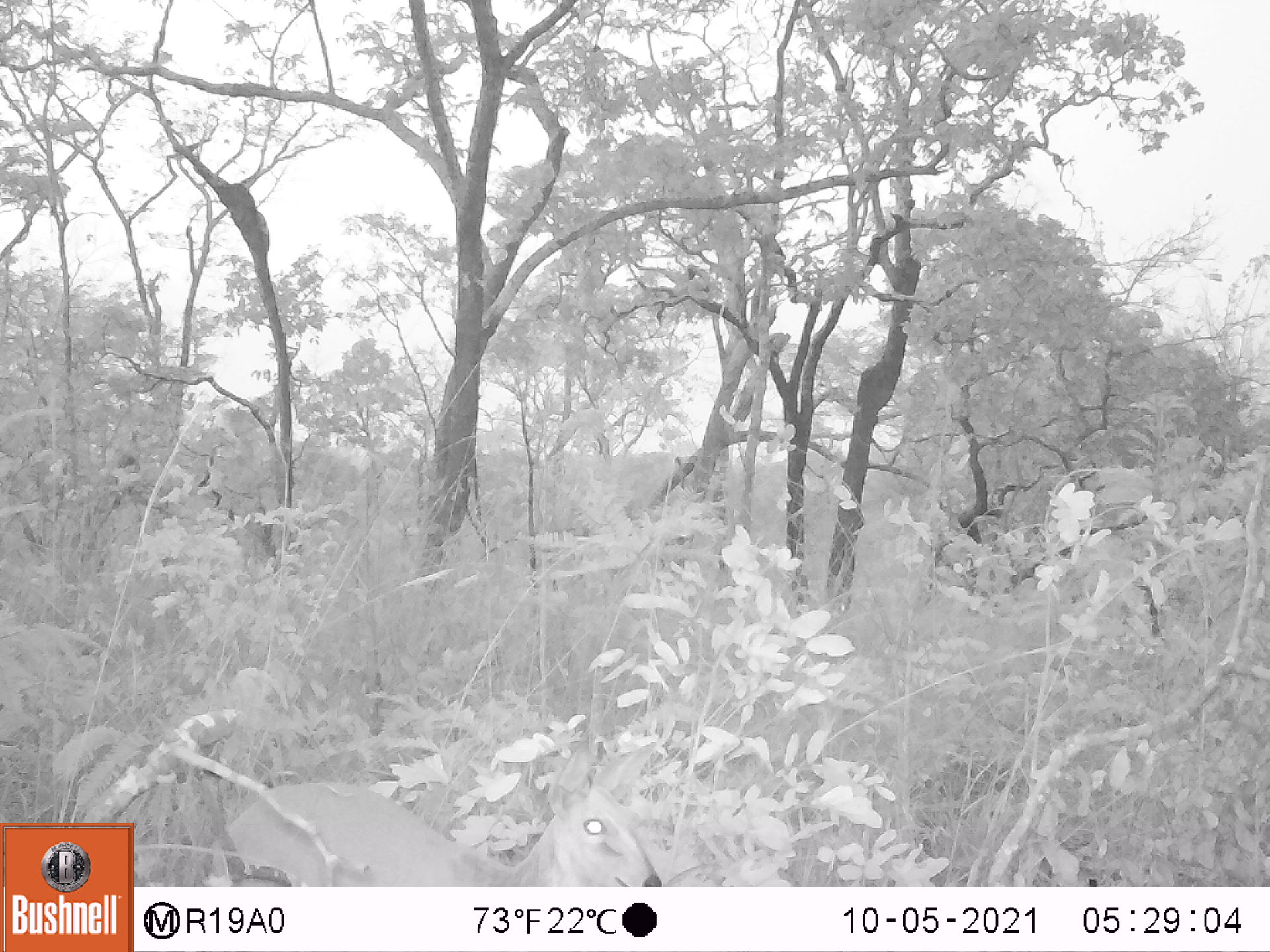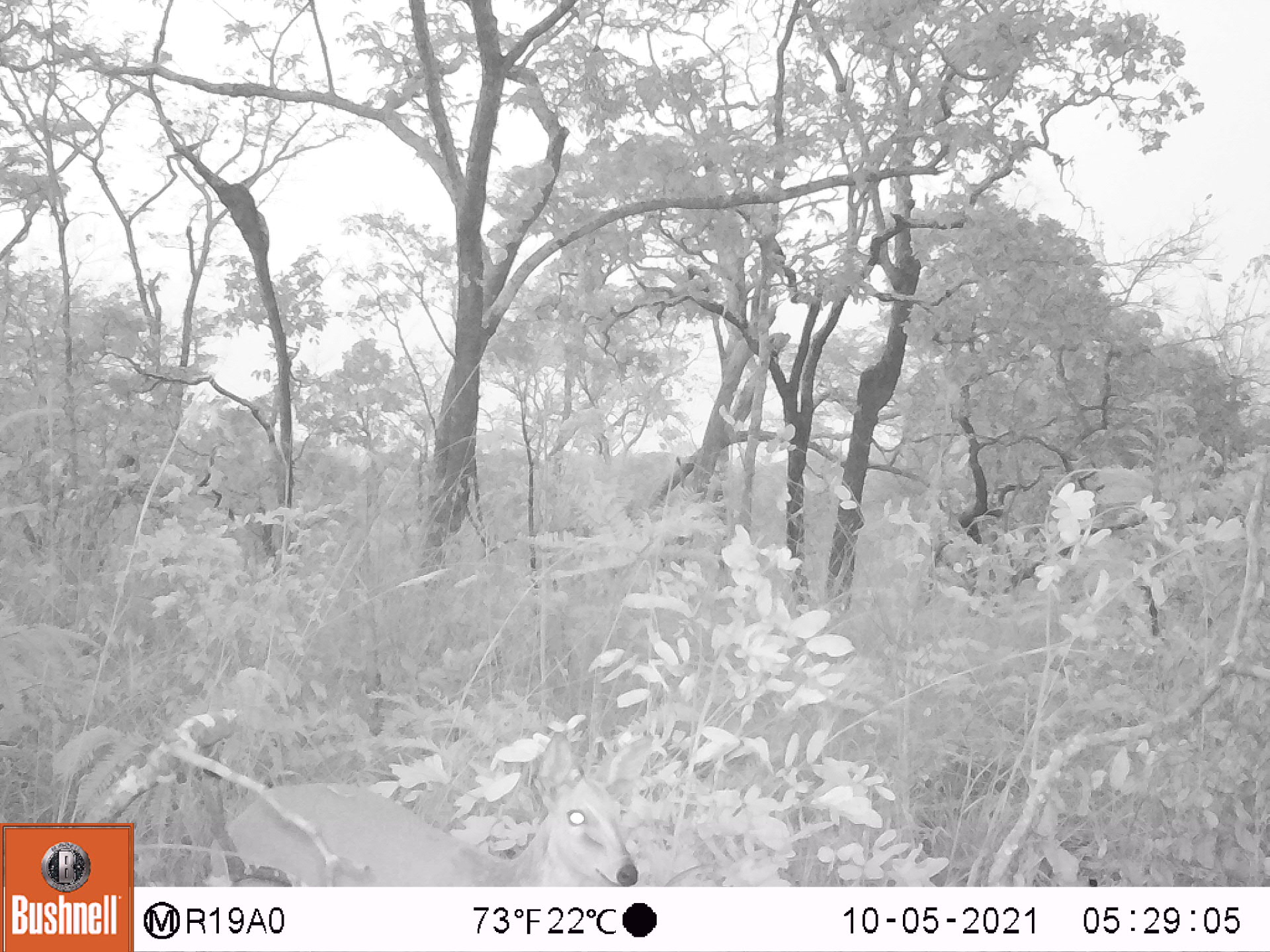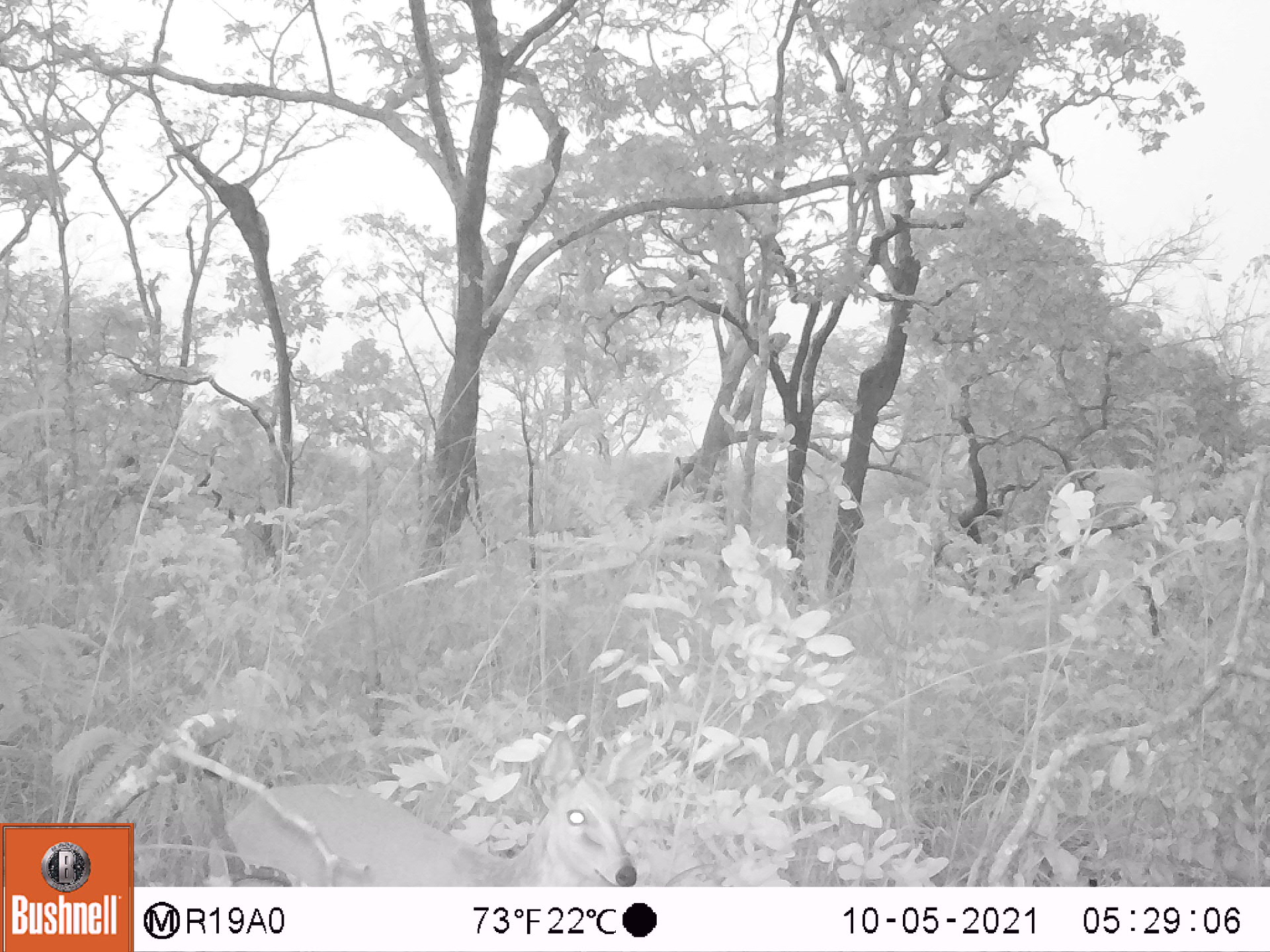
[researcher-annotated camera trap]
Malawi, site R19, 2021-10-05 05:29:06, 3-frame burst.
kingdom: Animalia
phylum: Chordata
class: Mammalia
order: Artiodactyla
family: Bovidae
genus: Sylvicapra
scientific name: Sylvicapra grimmia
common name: common duiker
Common duiker (Sylvicapra grimmia), count 1.